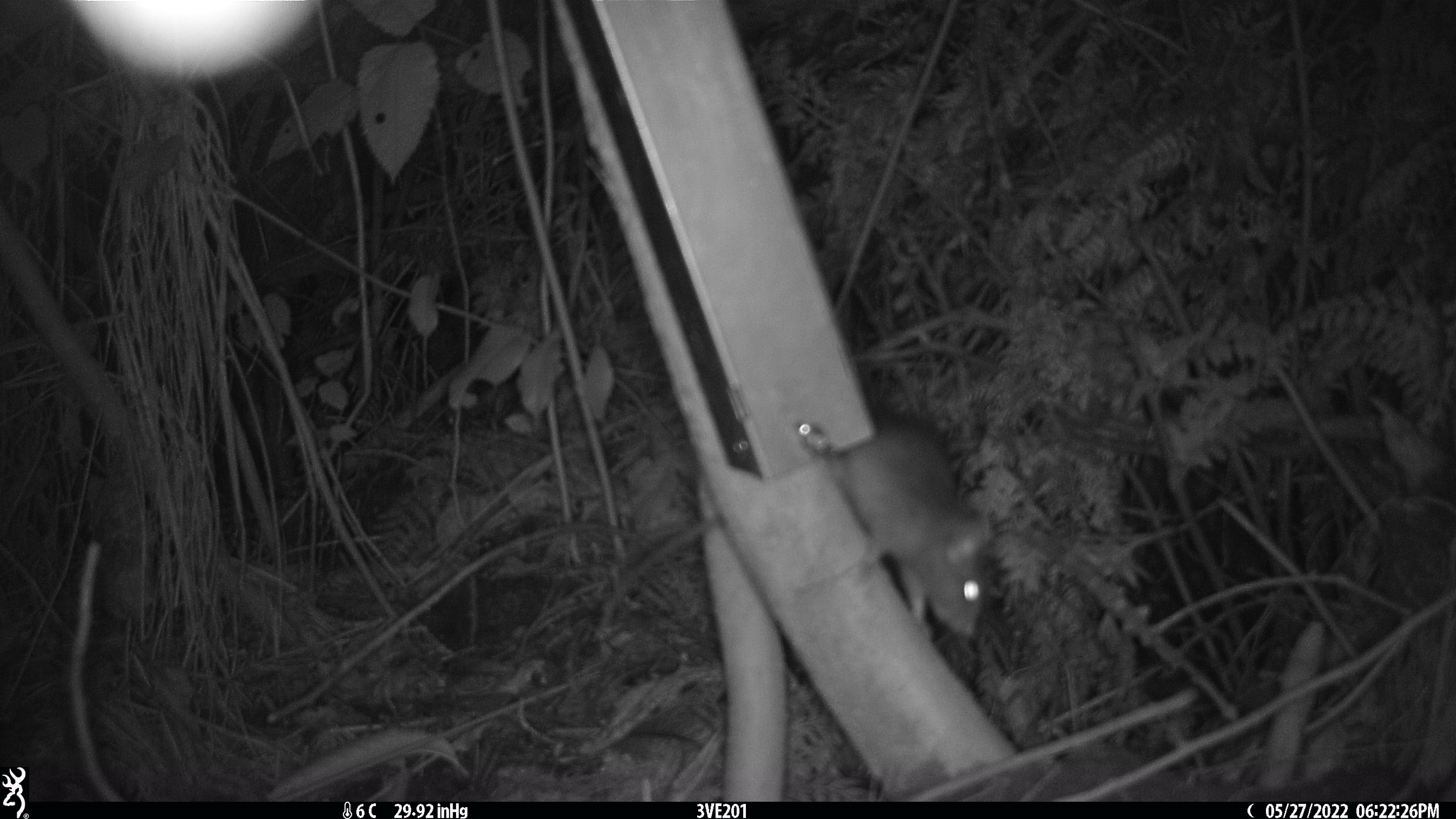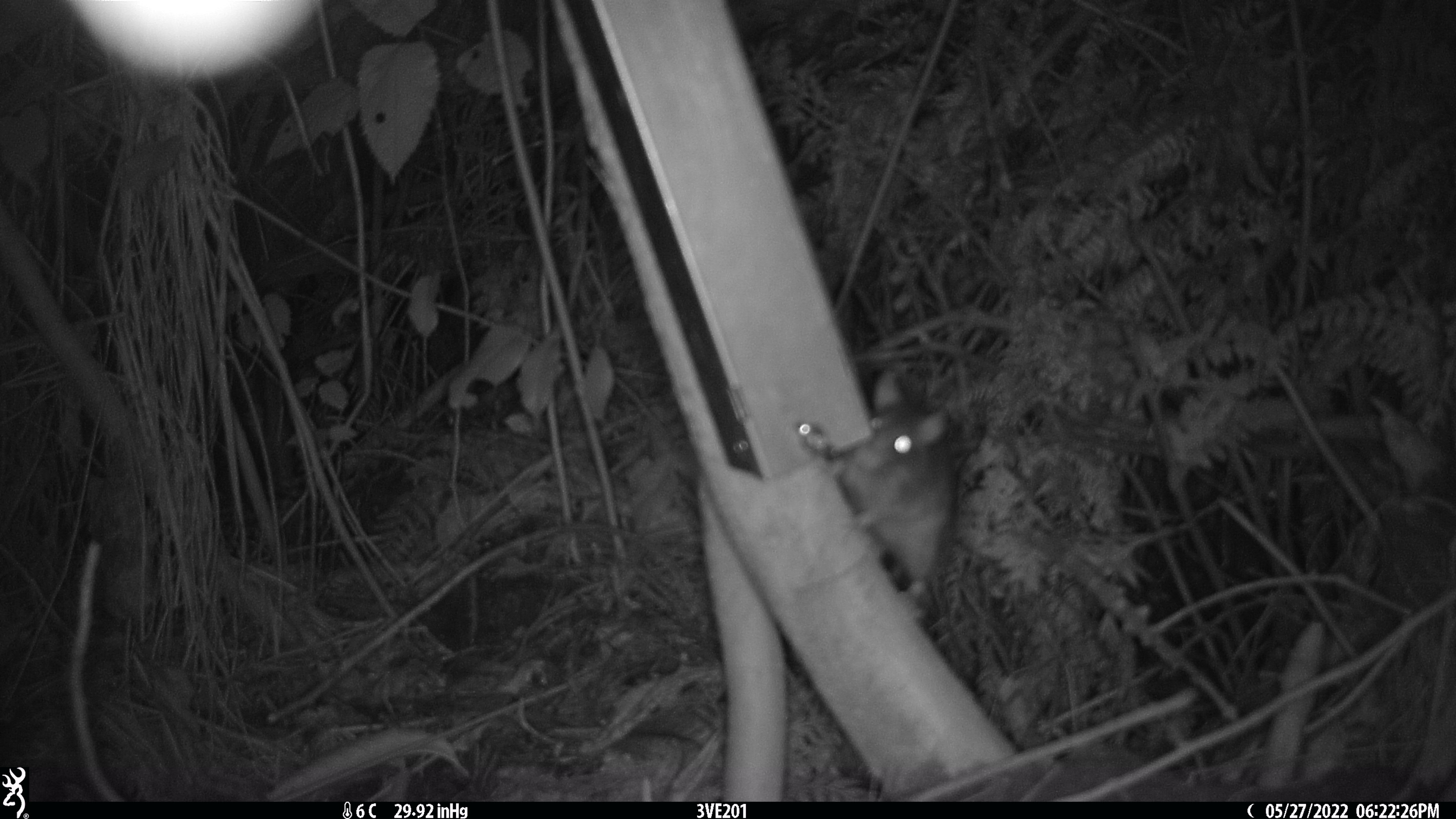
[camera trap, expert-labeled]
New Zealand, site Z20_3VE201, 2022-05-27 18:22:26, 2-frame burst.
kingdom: Animalia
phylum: Chordata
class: Mammalia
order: Rodentia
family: Muridae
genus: Rattus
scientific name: Rattus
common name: rat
Rat (Rattus).